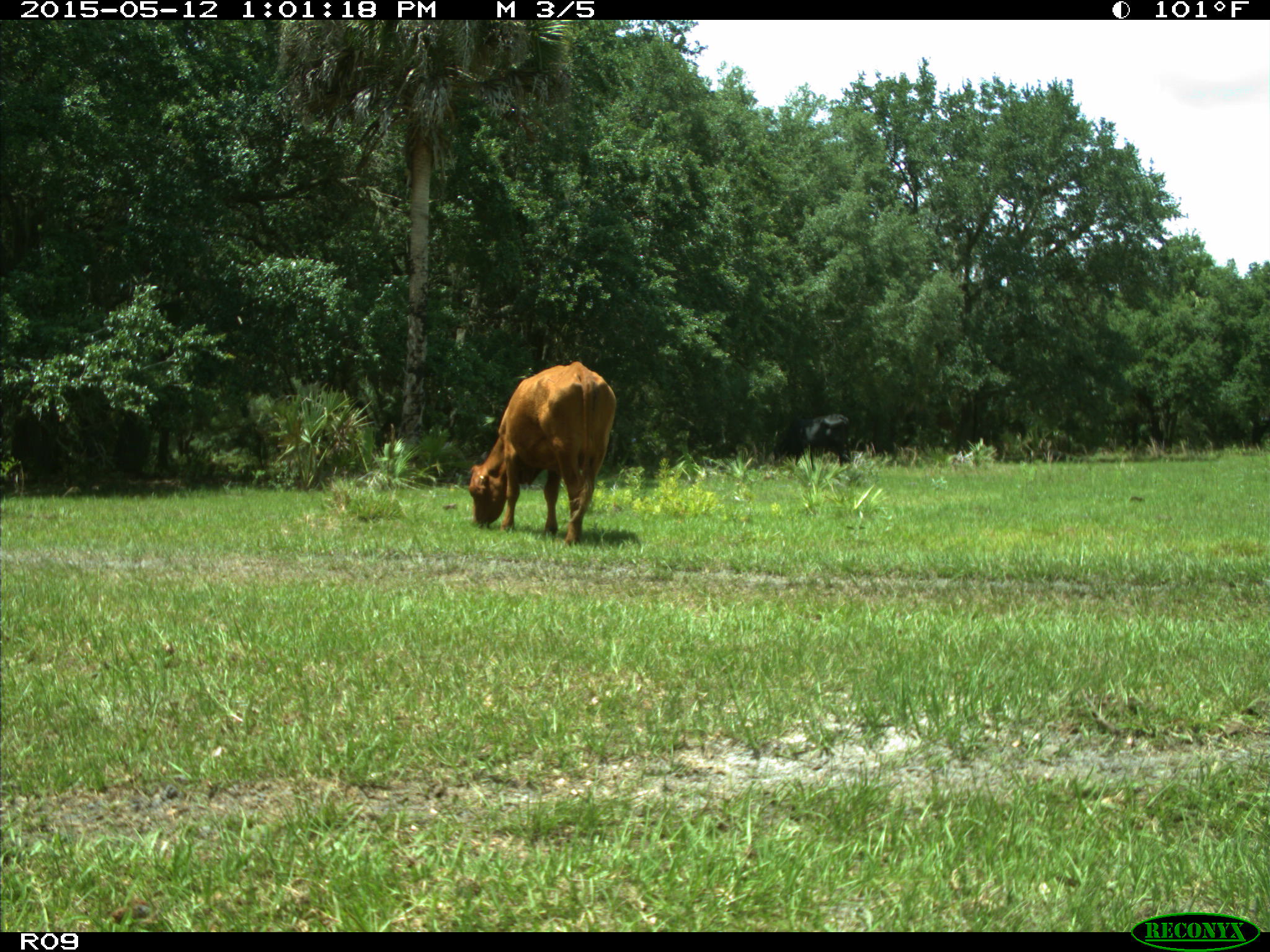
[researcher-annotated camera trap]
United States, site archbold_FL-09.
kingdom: Animalia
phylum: Chordata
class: Mammalia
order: Artiodactyla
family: Bovidae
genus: Bos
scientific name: Bos taurus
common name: domestic cow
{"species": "Bos taurus (domestic cow)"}